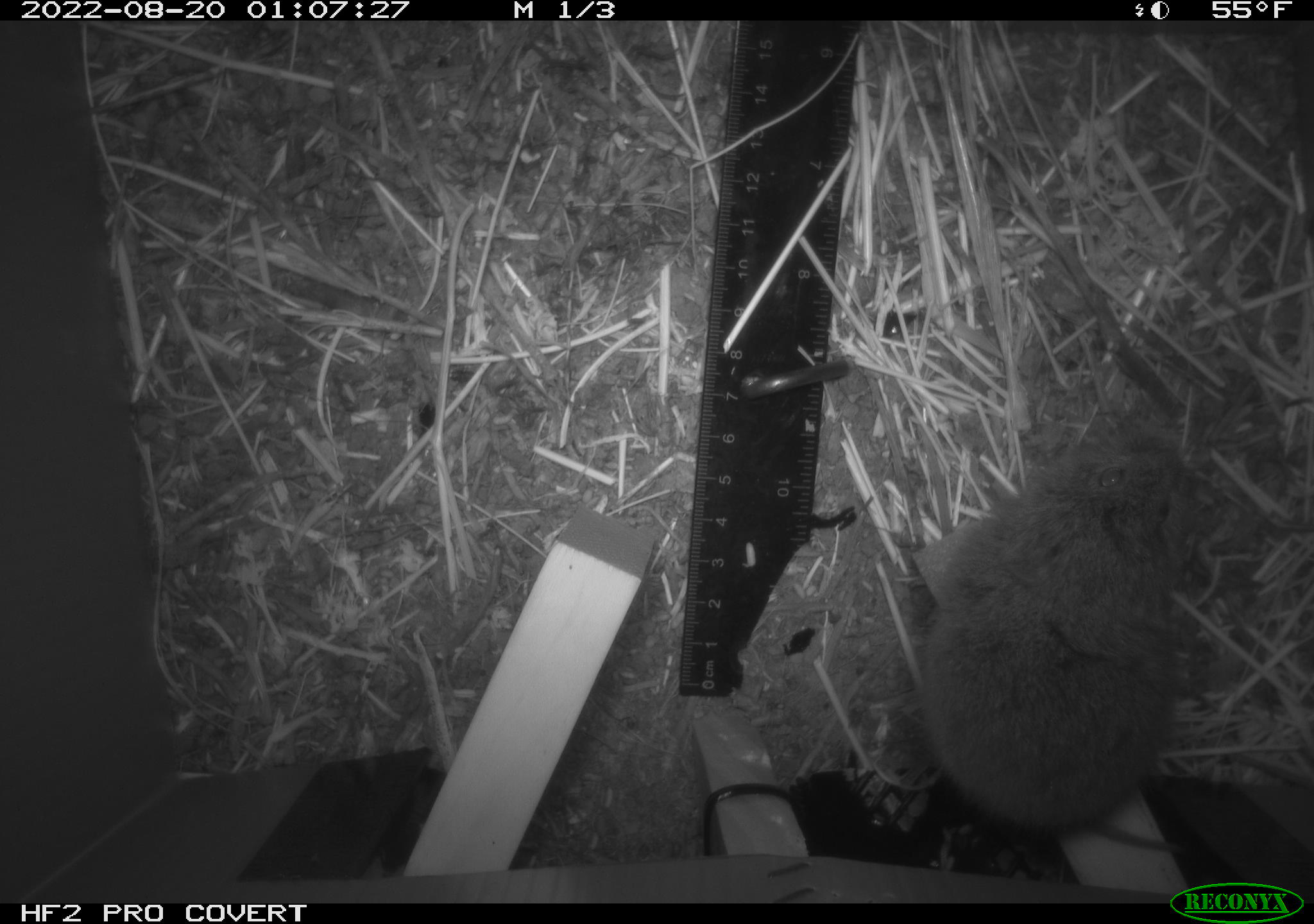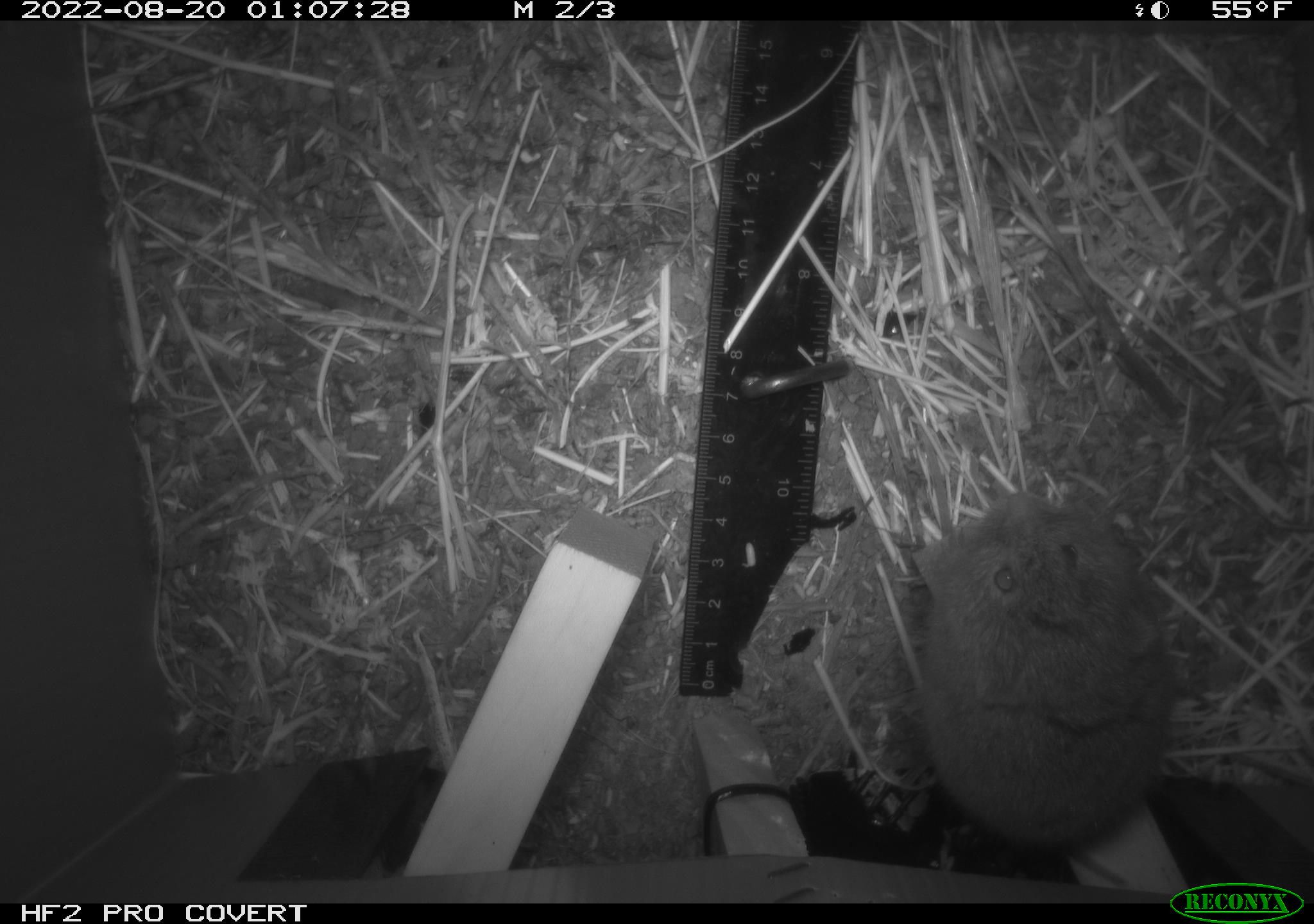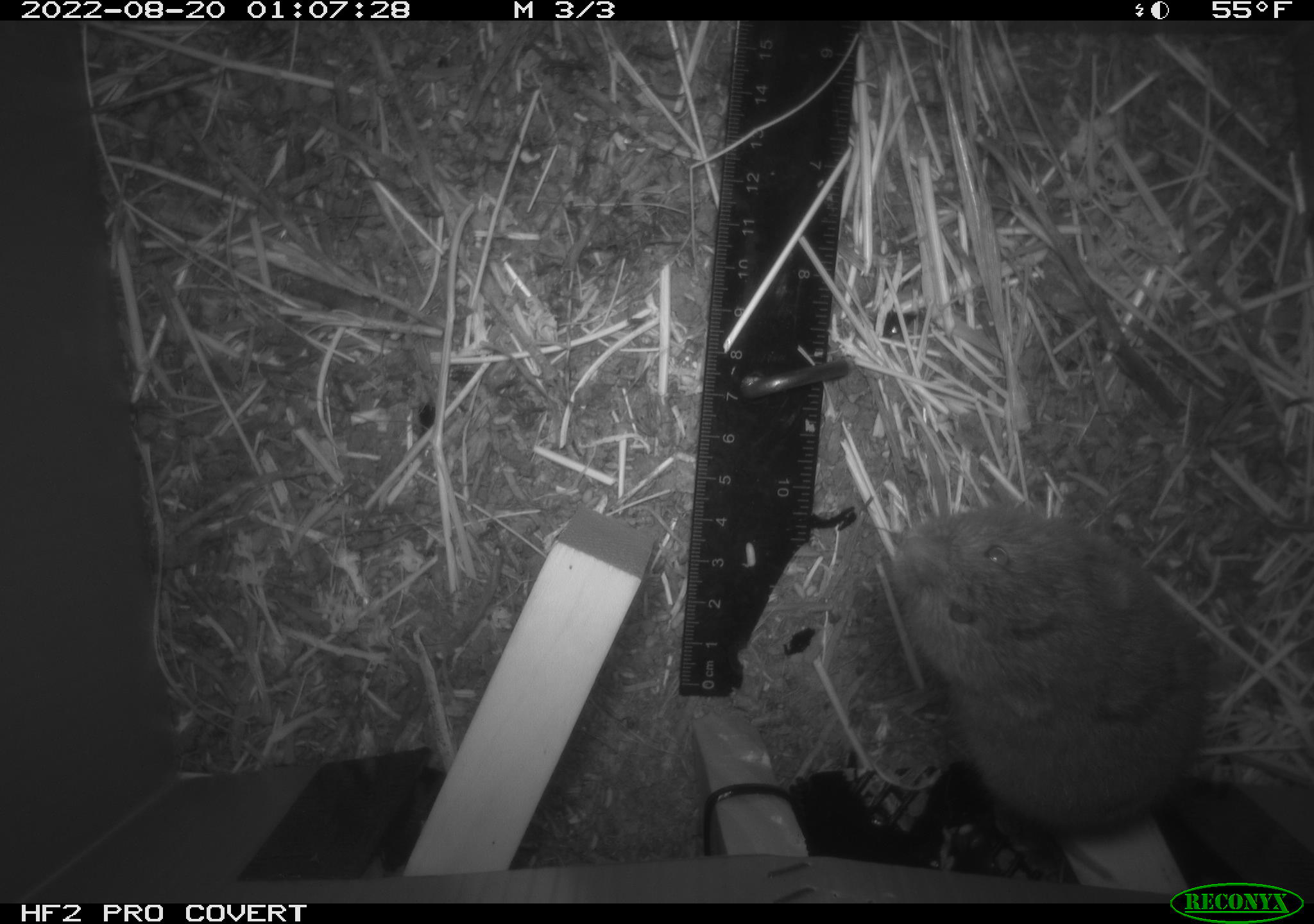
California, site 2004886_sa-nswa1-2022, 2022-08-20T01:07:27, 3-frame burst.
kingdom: Animalia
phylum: Chordata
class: Mammalia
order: Rodentia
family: Cricetidae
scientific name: Cricetidae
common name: hamsters, voles, lemmings, and allies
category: cricetidae family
Cricetidae family (hamsters, voles, lemmings, and allies) (Cricetidae).